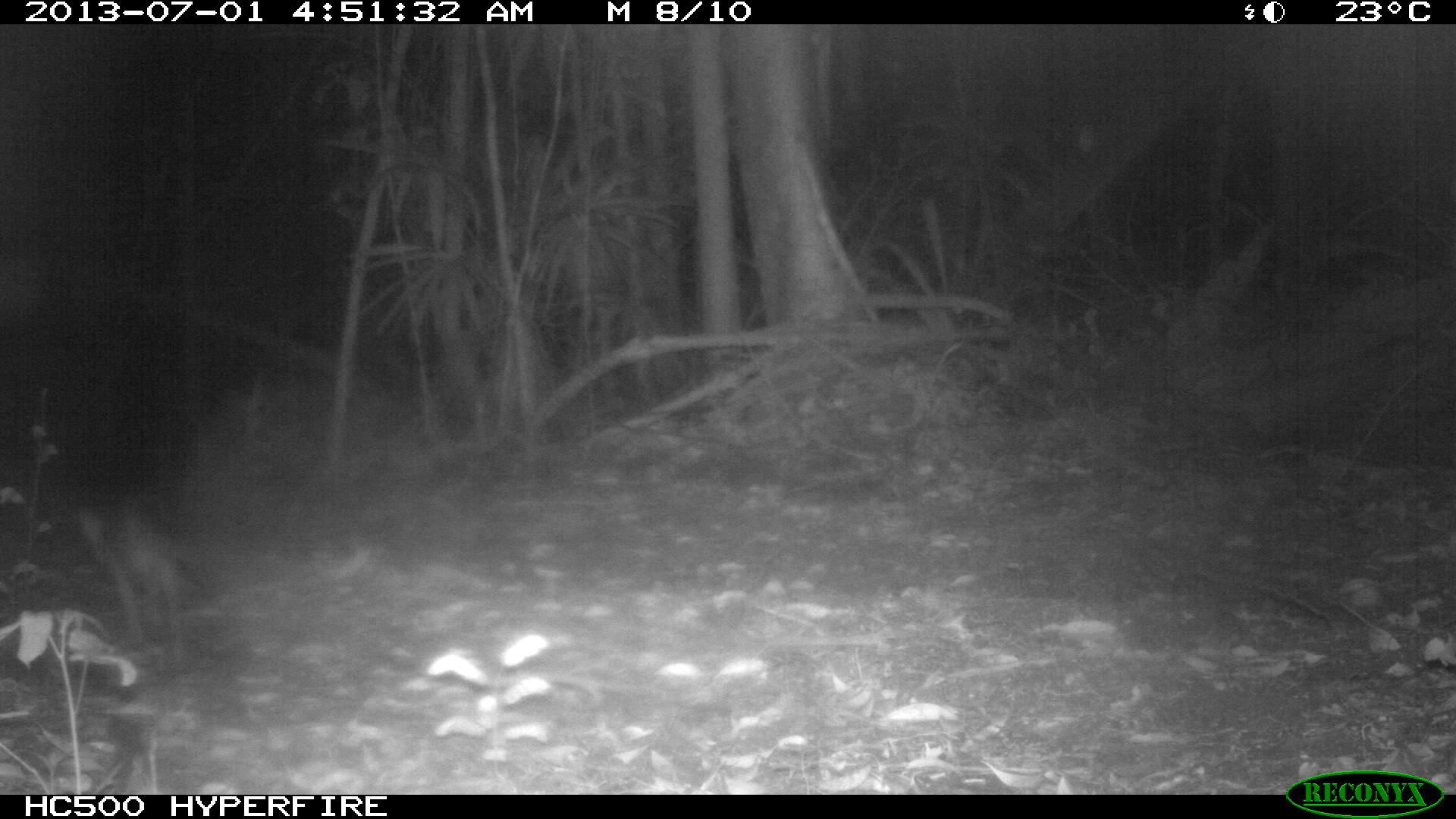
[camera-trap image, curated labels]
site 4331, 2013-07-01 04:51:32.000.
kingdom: Animalia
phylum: Chordata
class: Mammalia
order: Carnivora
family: Canidae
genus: Urocyon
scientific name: Urocyon cinereoargenteus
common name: gray fox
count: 1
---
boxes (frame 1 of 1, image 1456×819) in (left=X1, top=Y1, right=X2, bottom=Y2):
urocyon cinereoargenteus: (left=73, top=495, right=211, bottom=667)